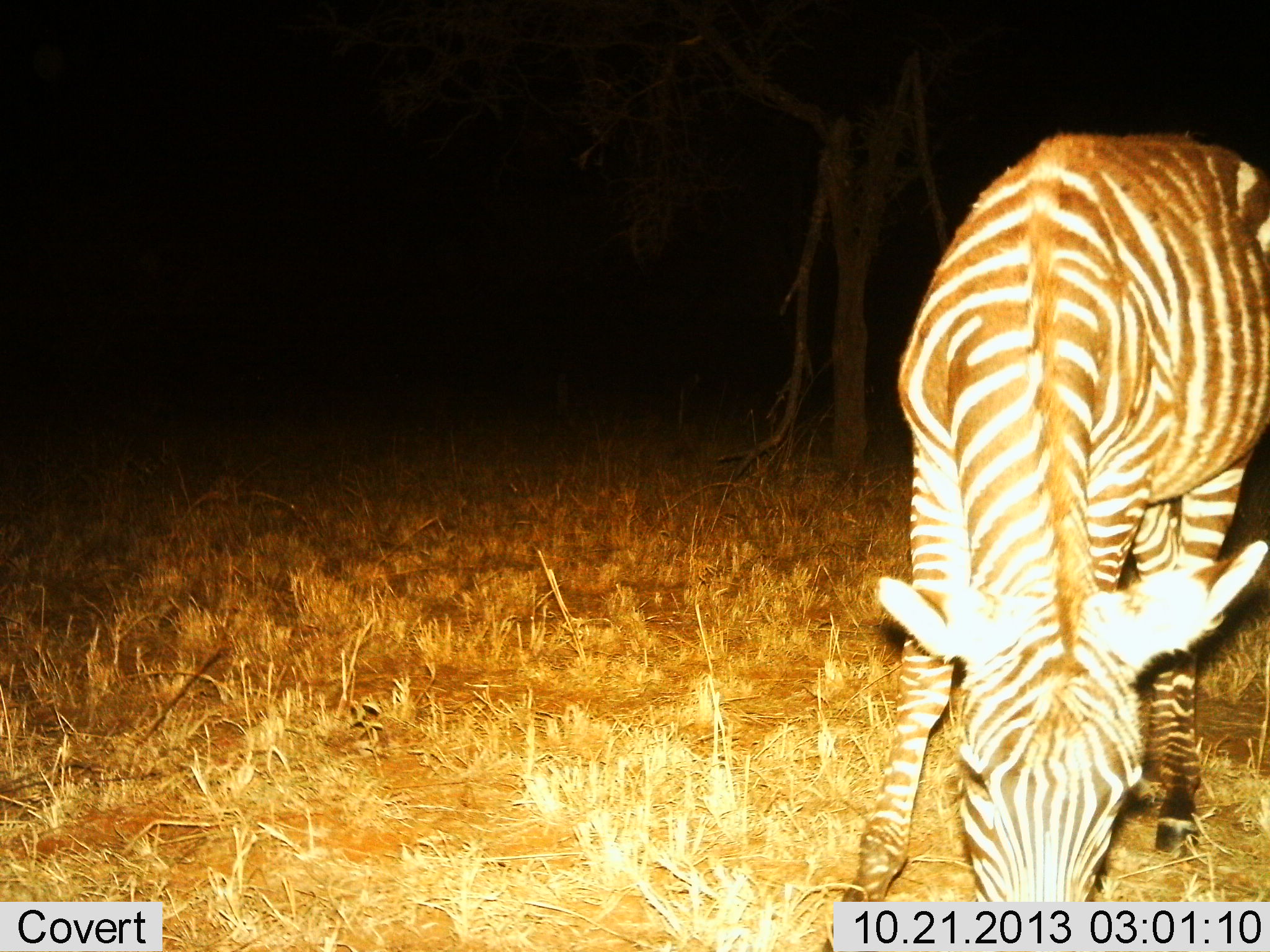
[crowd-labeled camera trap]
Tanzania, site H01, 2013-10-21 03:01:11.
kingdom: Animalia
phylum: Chordata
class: Mammalia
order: Perissodactyla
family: Equidae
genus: Equus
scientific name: Equus quagga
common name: plains zebra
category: zebra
Zebra (plains zebra) (Equus quagga), count 1. Behavior (volunteer vote fractions): standing 20%, resting 0%, moving 0%, interacting 0%. Young present (vote fraction): 0%. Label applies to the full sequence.